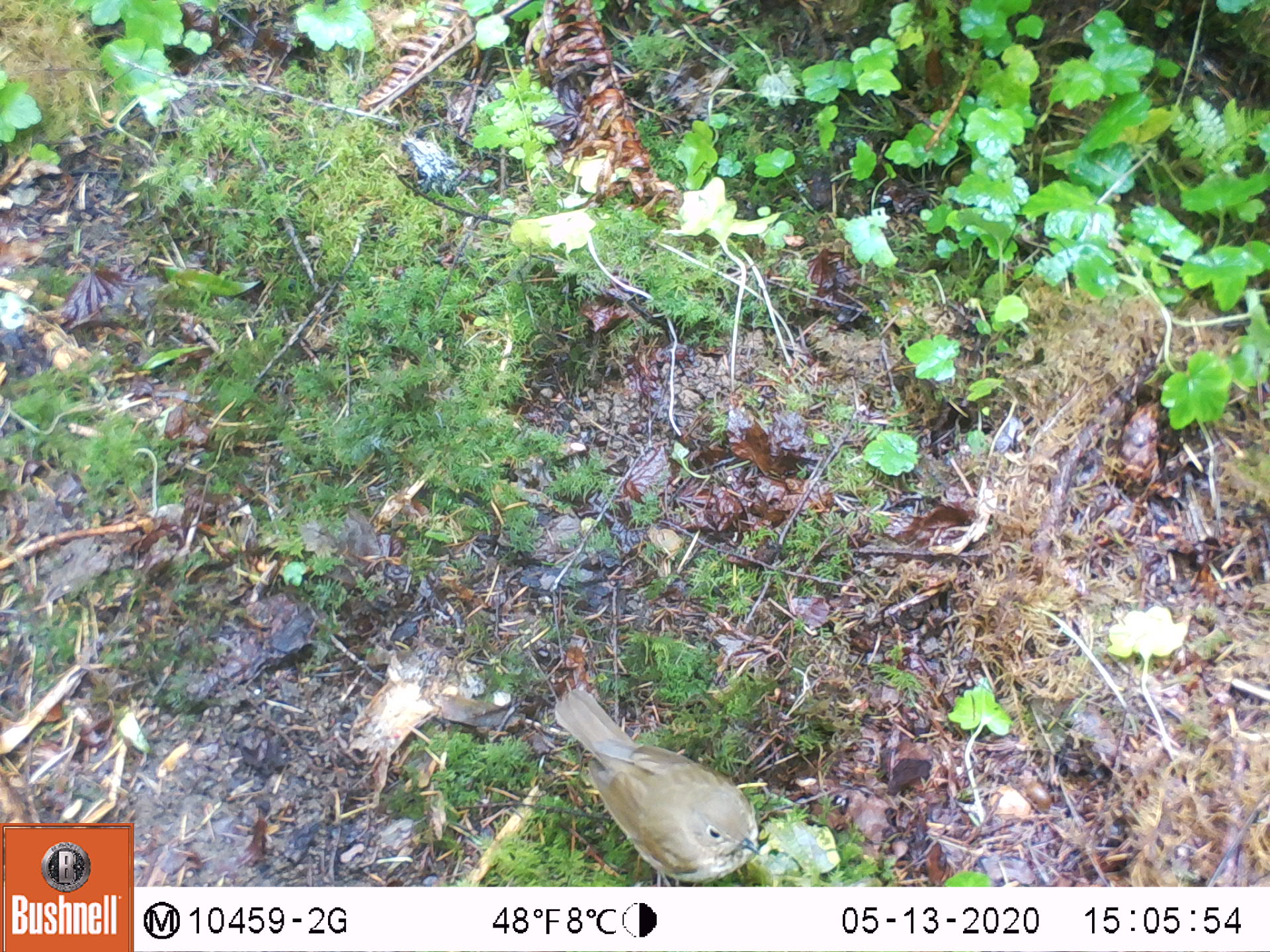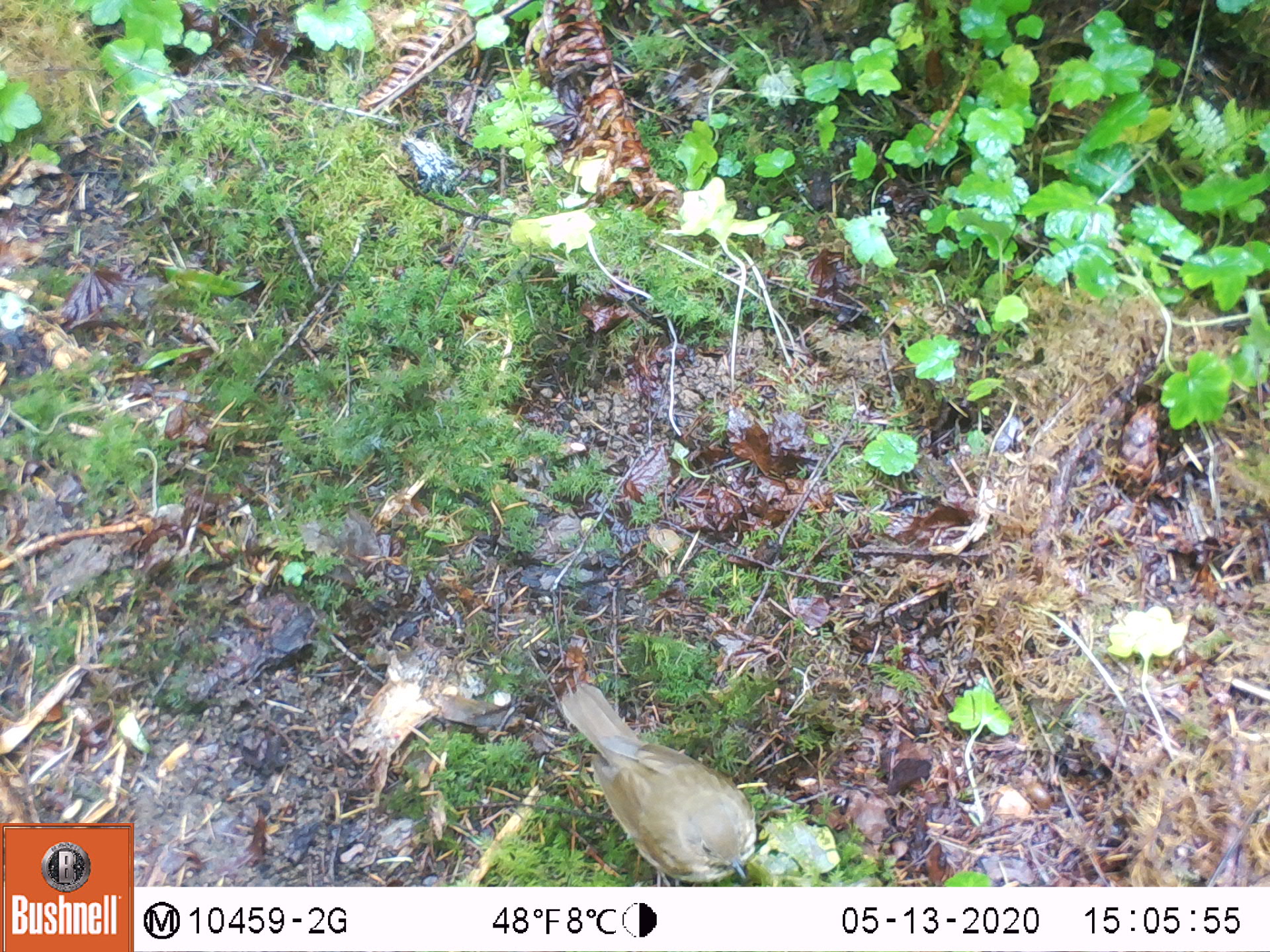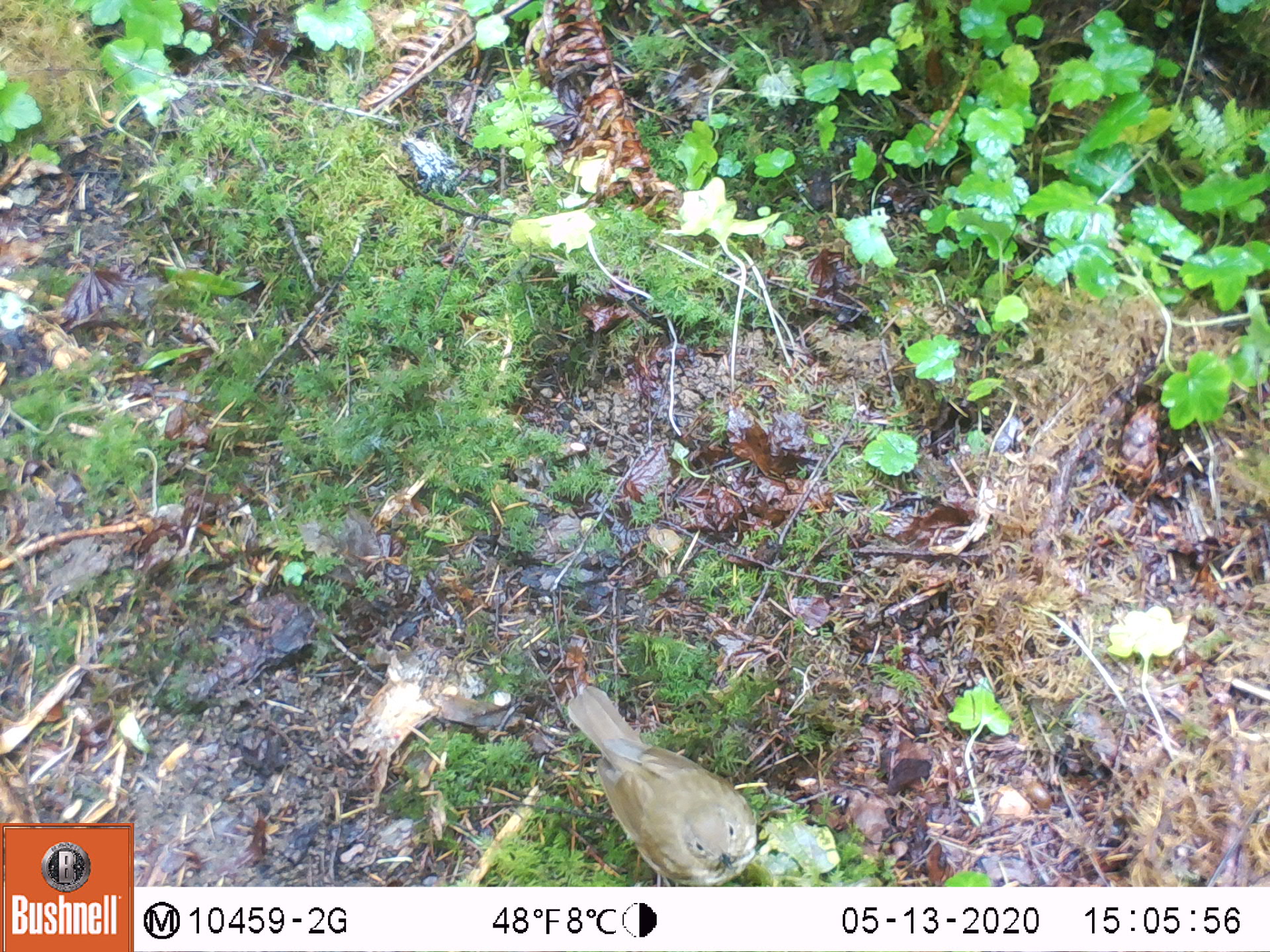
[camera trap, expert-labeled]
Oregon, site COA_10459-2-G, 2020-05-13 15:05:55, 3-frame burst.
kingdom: Animalia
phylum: Chordata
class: Aves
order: Passeriformes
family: Turdidae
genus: Catharus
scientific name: Catharus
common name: brown thrushes and nightingale-thrushes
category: catharus species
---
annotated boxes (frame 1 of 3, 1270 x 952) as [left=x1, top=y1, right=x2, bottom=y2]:
catharus species: [left=540, top=678, right=776, bottom=881]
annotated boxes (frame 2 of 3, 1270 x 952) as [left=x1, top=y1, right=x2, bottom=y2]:
catharus species: [left=547, top=674, right=764, bottom=878]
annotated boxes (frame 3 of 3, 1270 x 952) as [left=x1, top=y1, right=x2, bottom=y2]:
catharus species: [left=545, top=679, right=766, bottom=878]